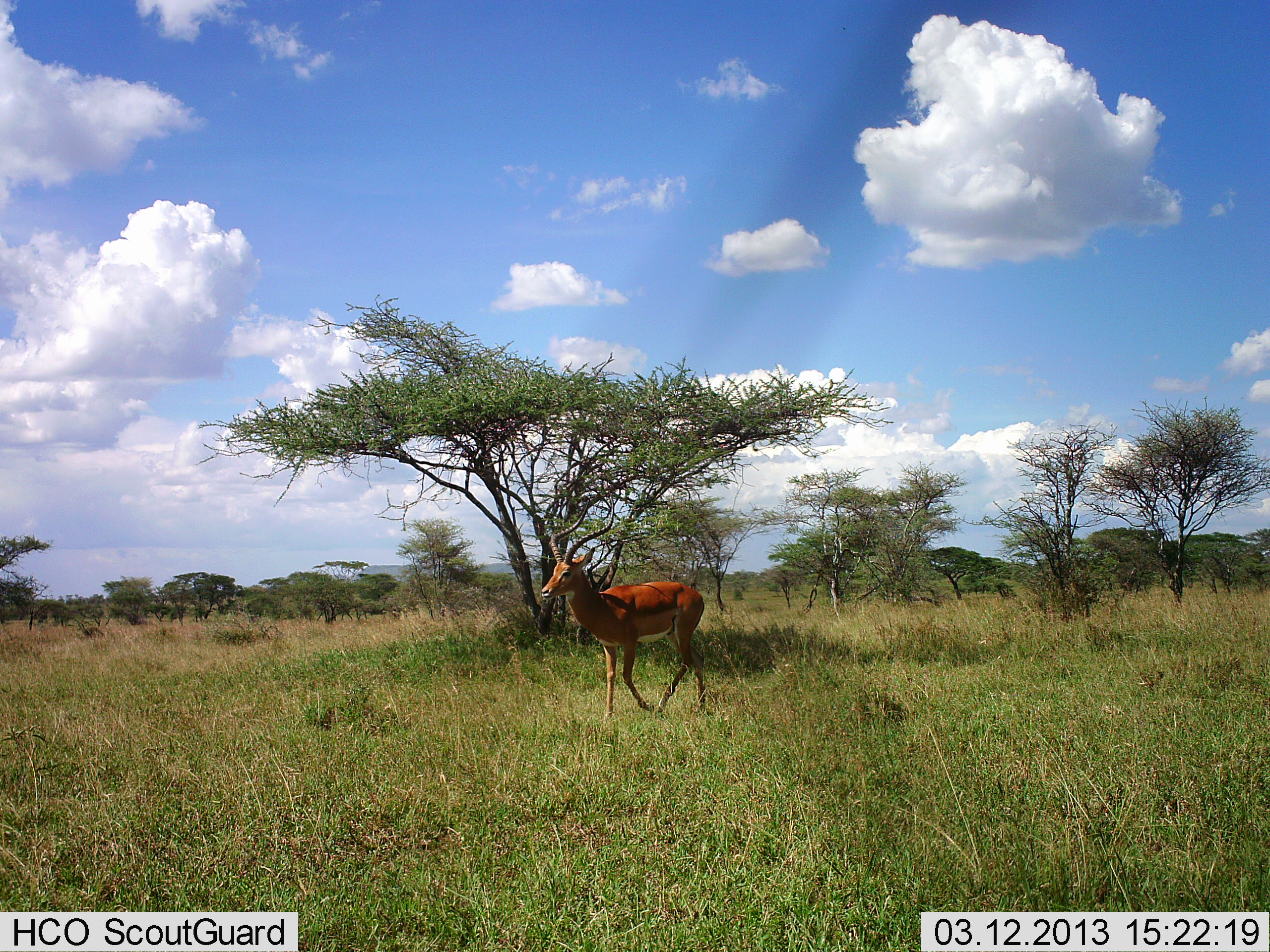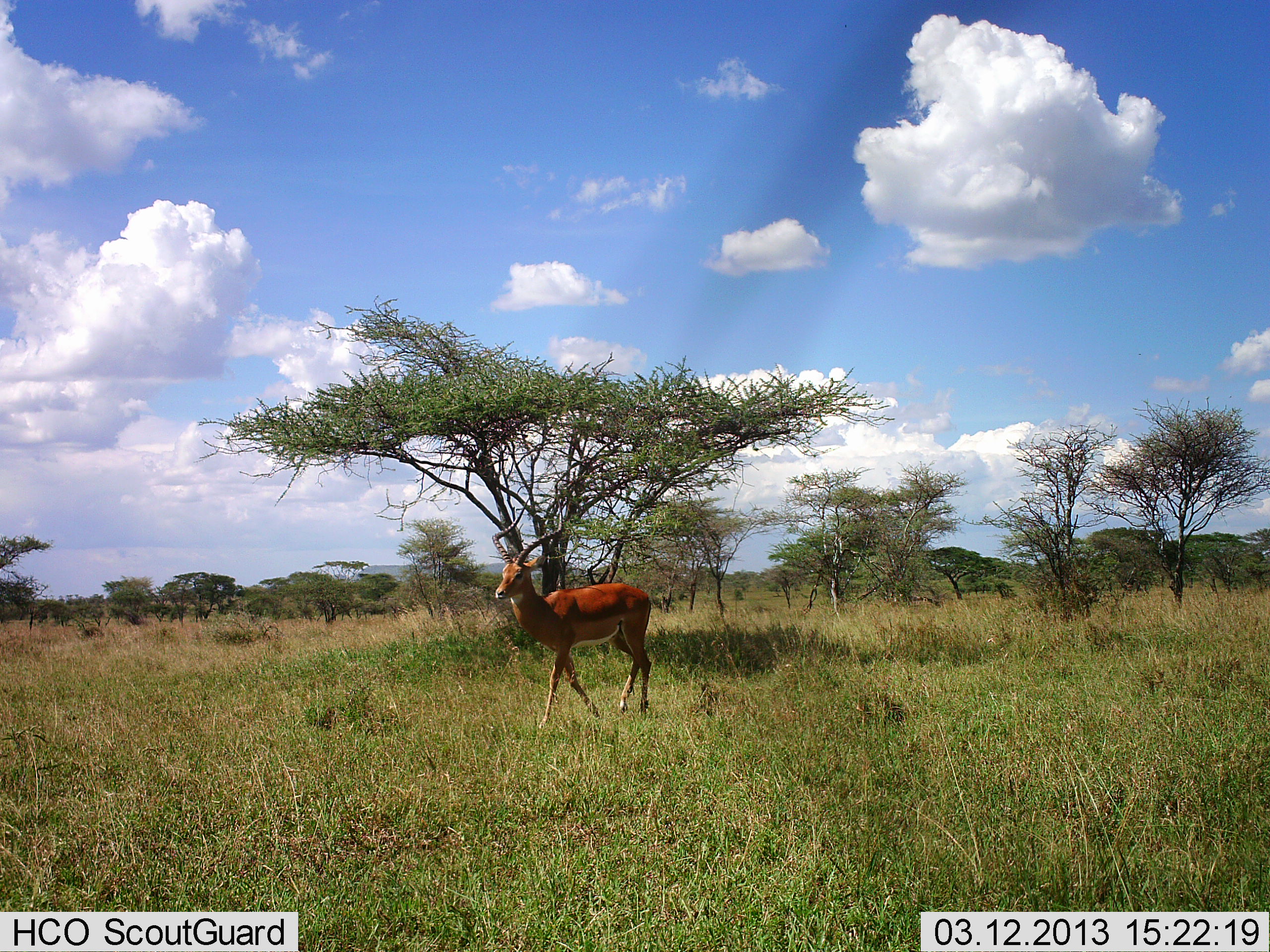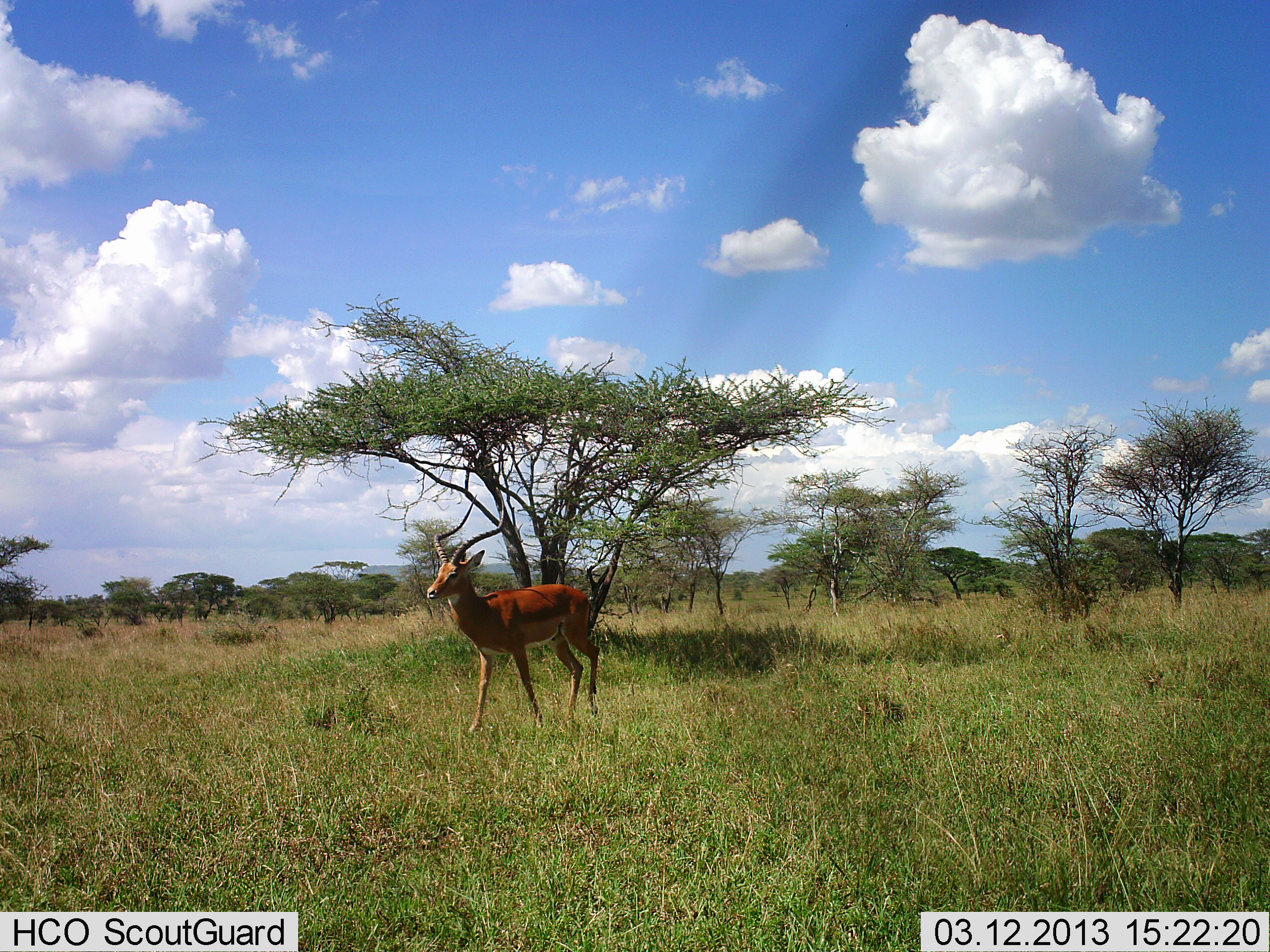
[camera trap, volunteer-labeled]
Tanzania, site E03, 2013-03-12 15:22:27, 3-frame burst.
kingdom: Animalia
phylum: Chordata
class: Mammalia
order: Artiodactyla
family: Bovidae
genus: Aepyceros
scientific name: Aepyceros melampus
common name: impala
Impala (Aepyceros melampus), count 1. Behavior (volunteer vote fractions): standing 9%, resting 0%, moving 95%, interacting 0%. Young present (vote fraction): 0%. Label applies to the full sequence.